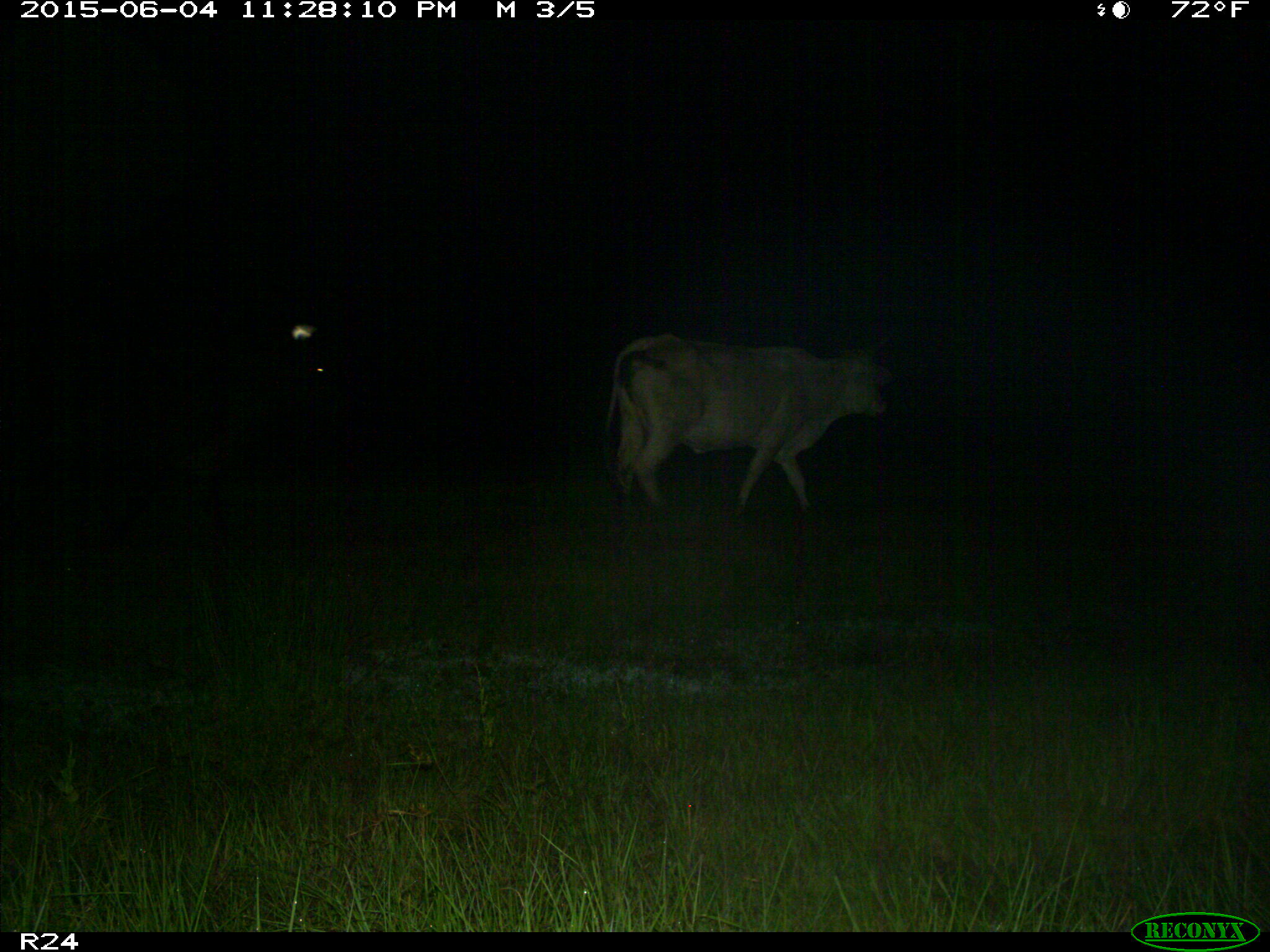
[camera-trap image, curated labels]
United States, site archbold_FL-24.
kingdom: Animalia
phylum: Chordata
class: Mammalia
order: Artiodactyla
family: Bovidae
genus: Bos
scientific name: Bos taurus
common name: domestic cow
Bos taurus (domestic cow).